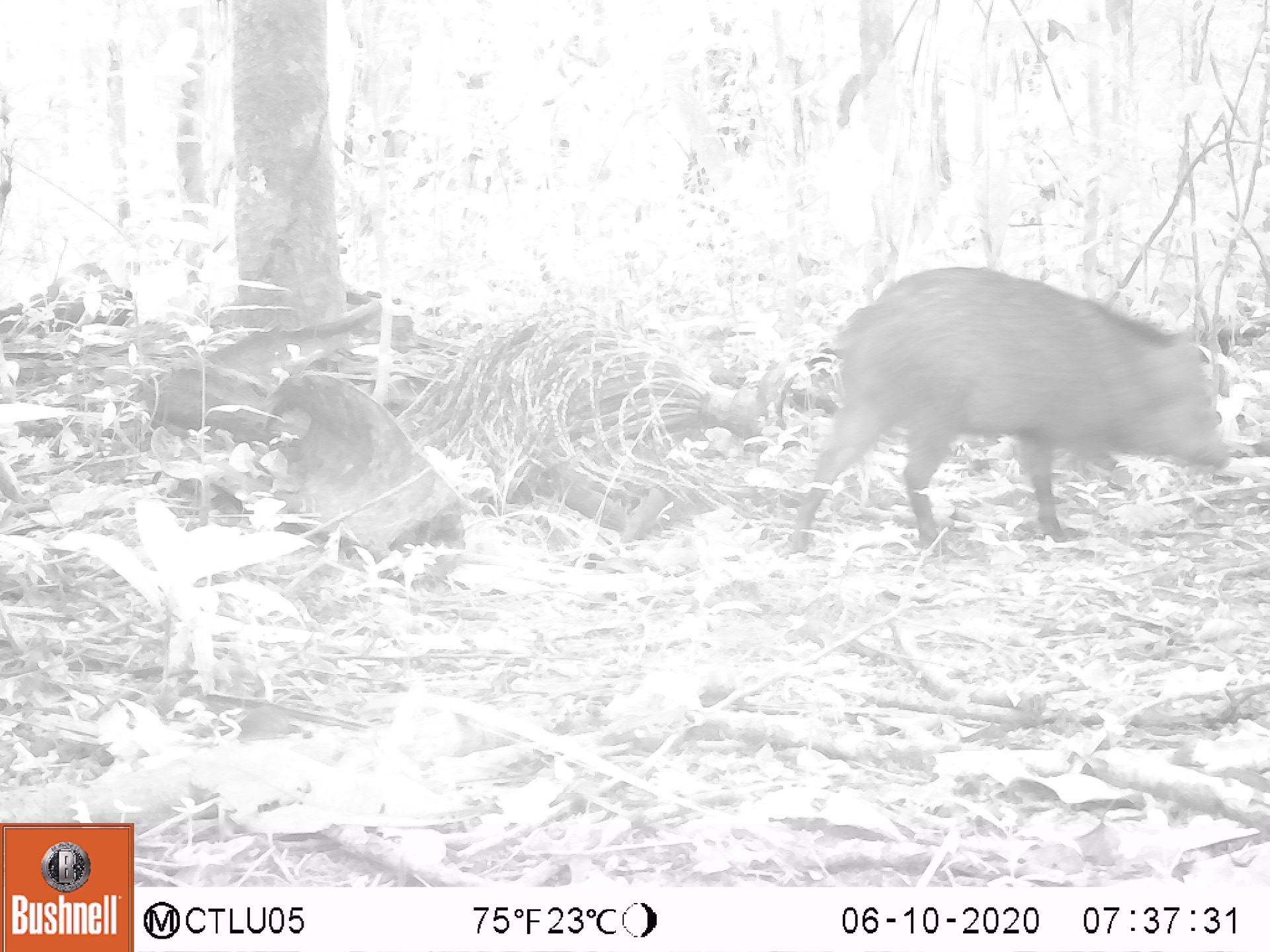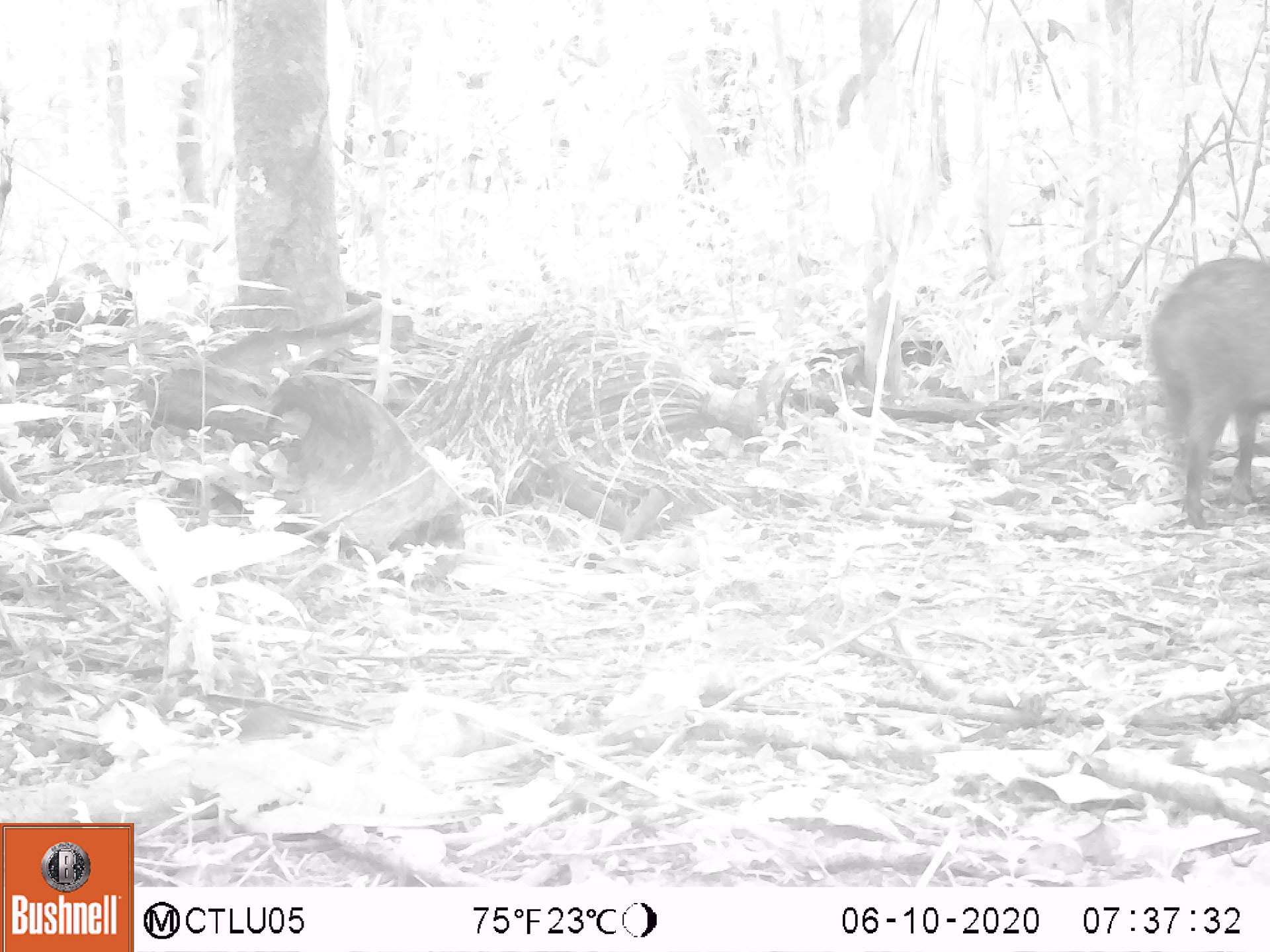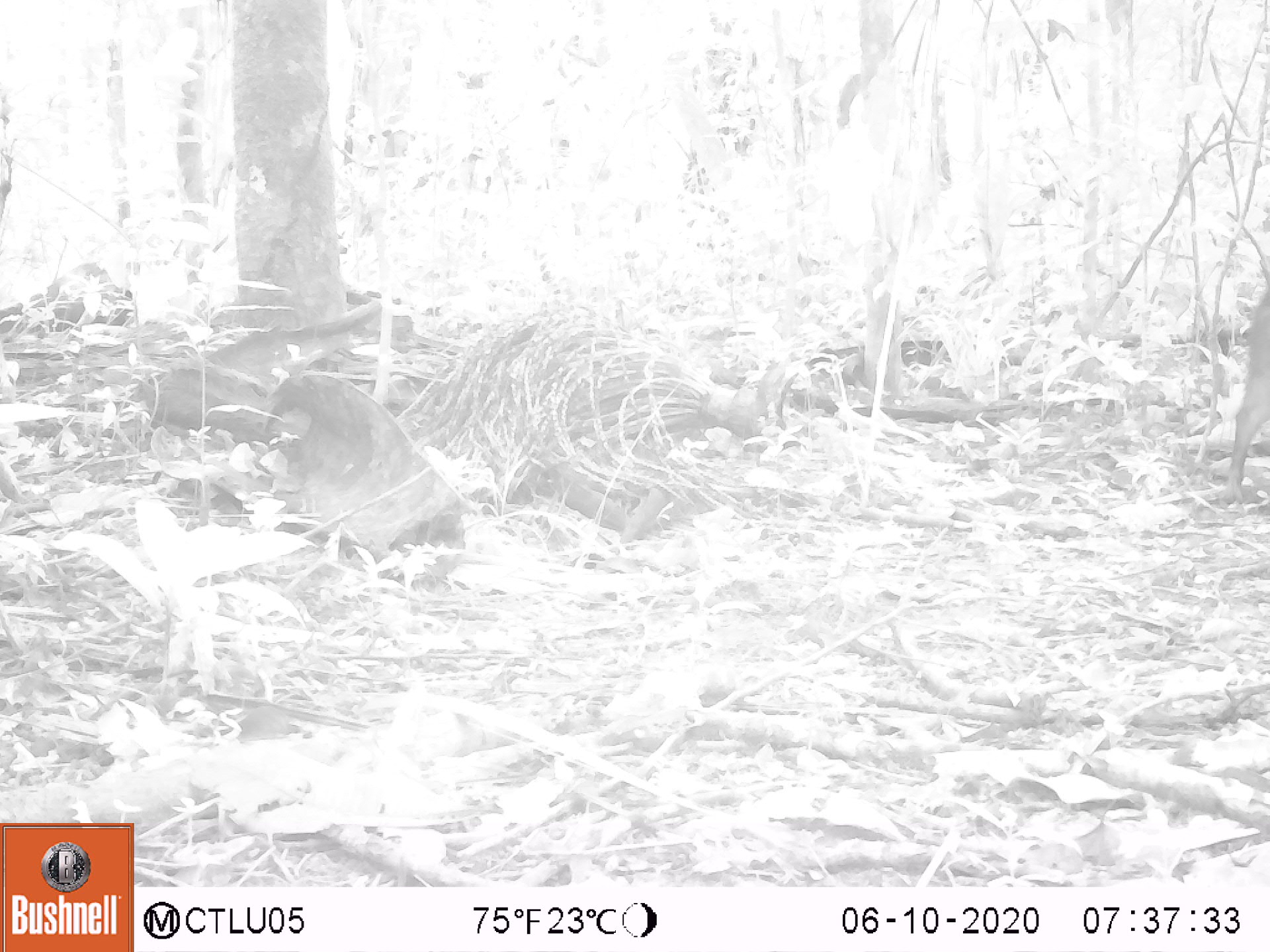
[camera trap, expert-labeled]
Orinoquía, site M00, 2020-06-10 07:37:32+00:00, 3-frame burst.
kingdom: Animalia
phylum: Chordata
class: Mammalia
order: Artiodactyla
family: Tayassuidae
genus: Pecari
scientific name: Pecari tajacu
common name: collared peccary